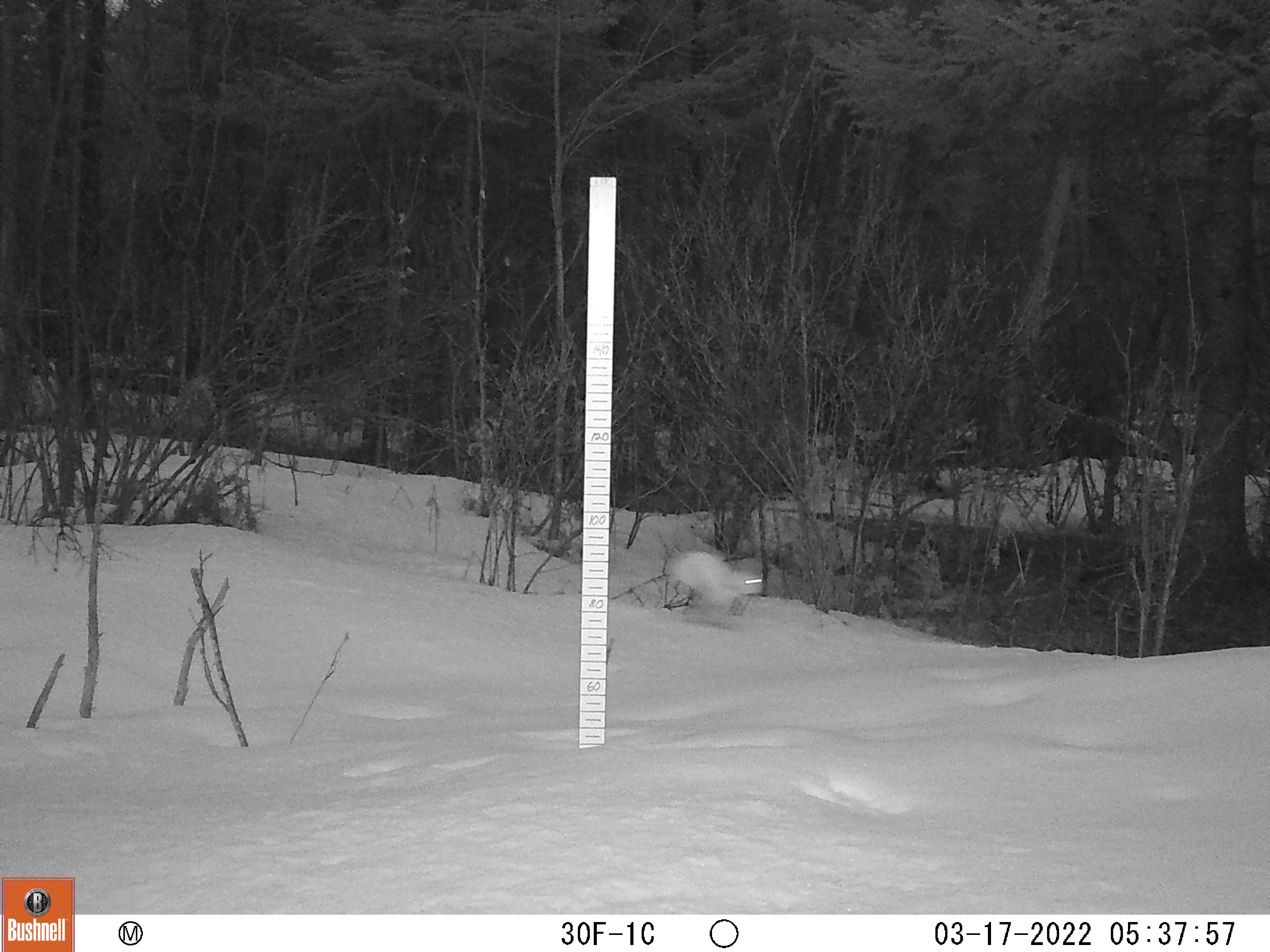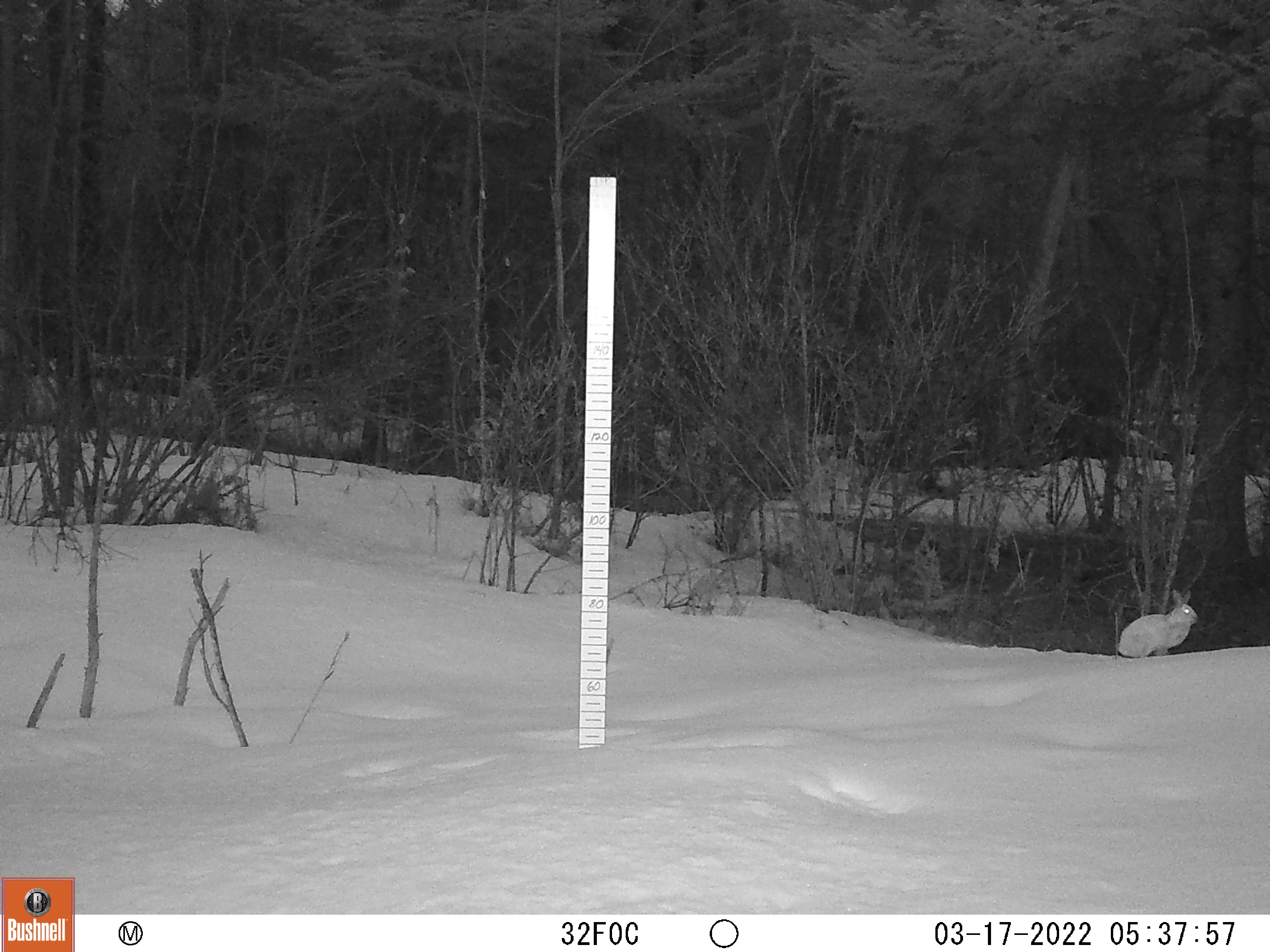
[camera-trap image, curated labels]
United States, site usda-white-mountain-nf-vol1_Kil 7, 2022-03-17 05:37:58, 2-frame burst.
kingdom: Animalia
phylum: Chordata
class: Mammalia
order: Lagomorpha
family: Leporidae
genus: Lepus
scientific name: Lepus americanus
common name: snowshoe hare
Snowshoe hare (Lepus americanus).